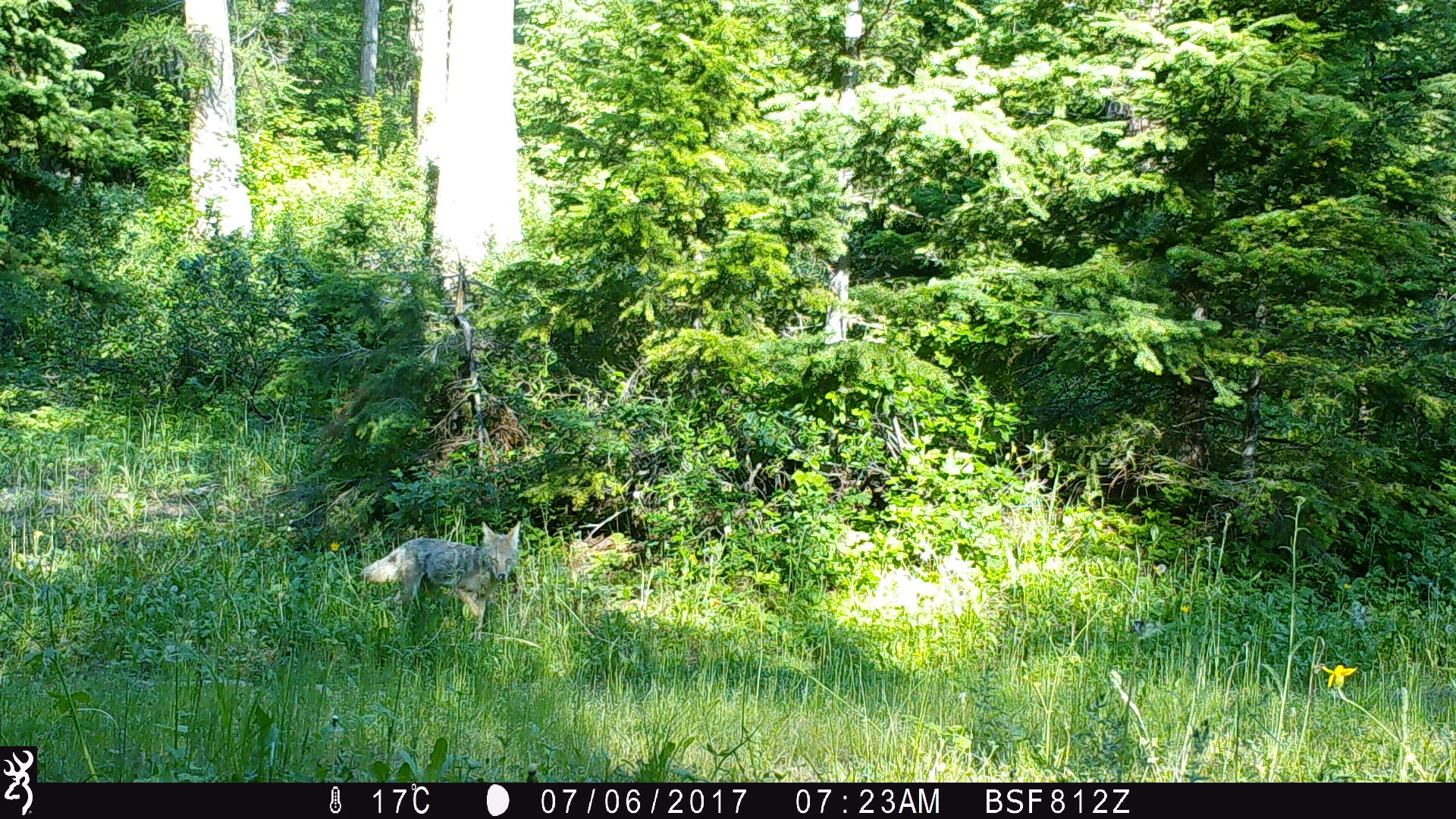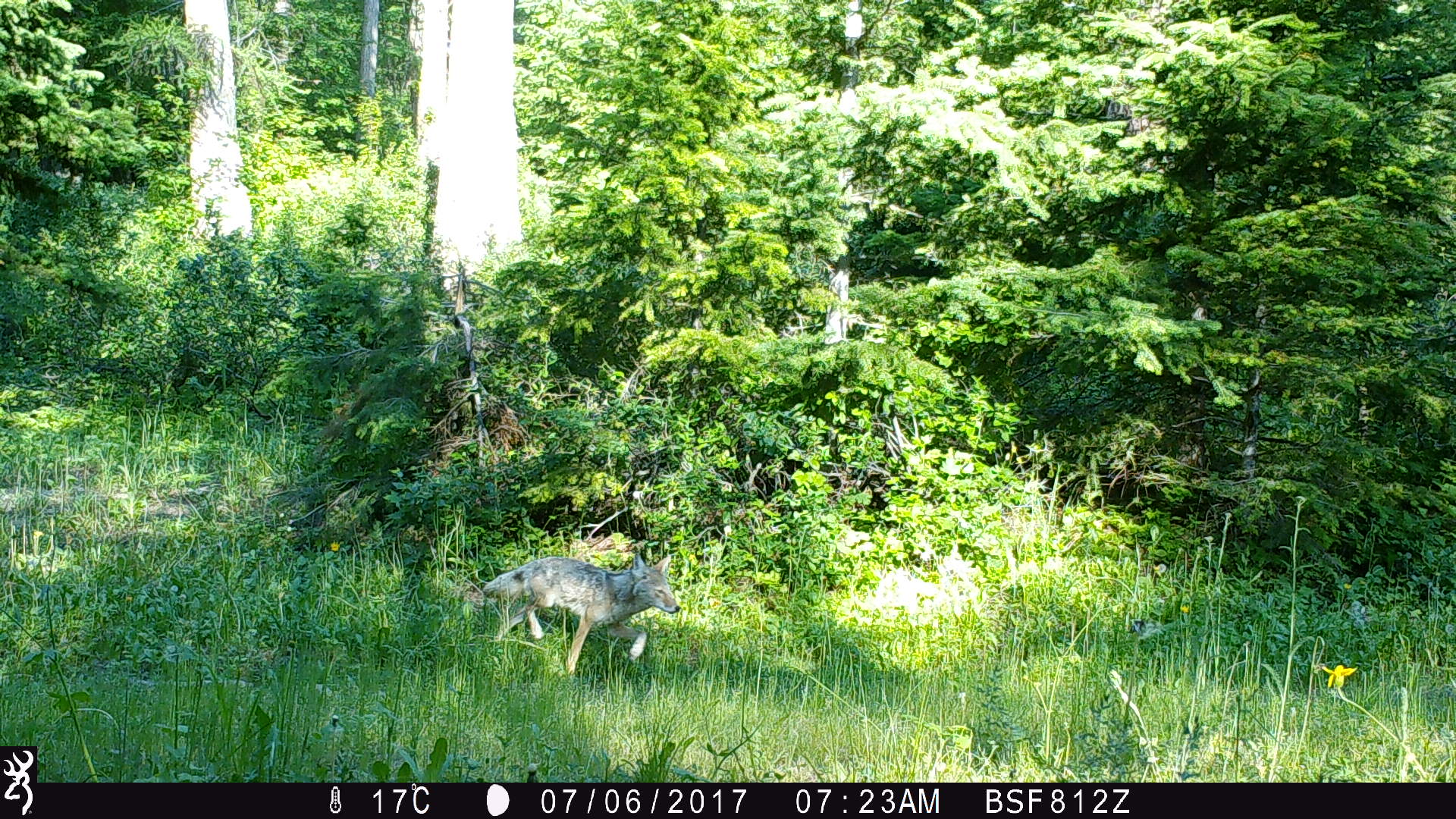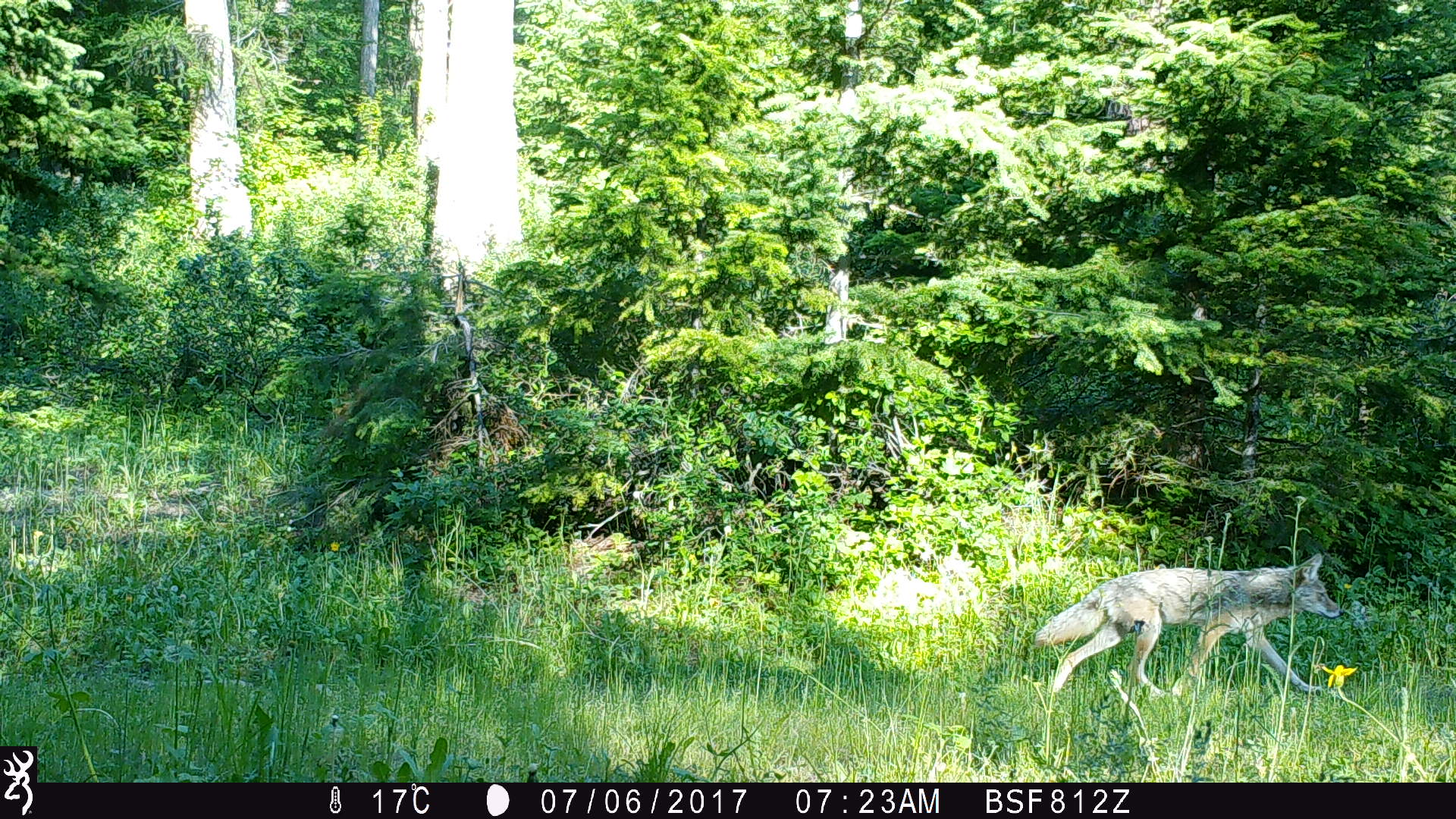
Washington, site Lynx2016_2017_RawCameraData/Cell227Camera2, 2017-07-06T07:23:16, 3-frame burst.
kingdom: Animalia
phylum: Chordata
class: Mammalia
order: Carnivora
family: Canidae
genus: Canis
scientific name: Canis latrans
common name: coyote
Canis latrans (coyote). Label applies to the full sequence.